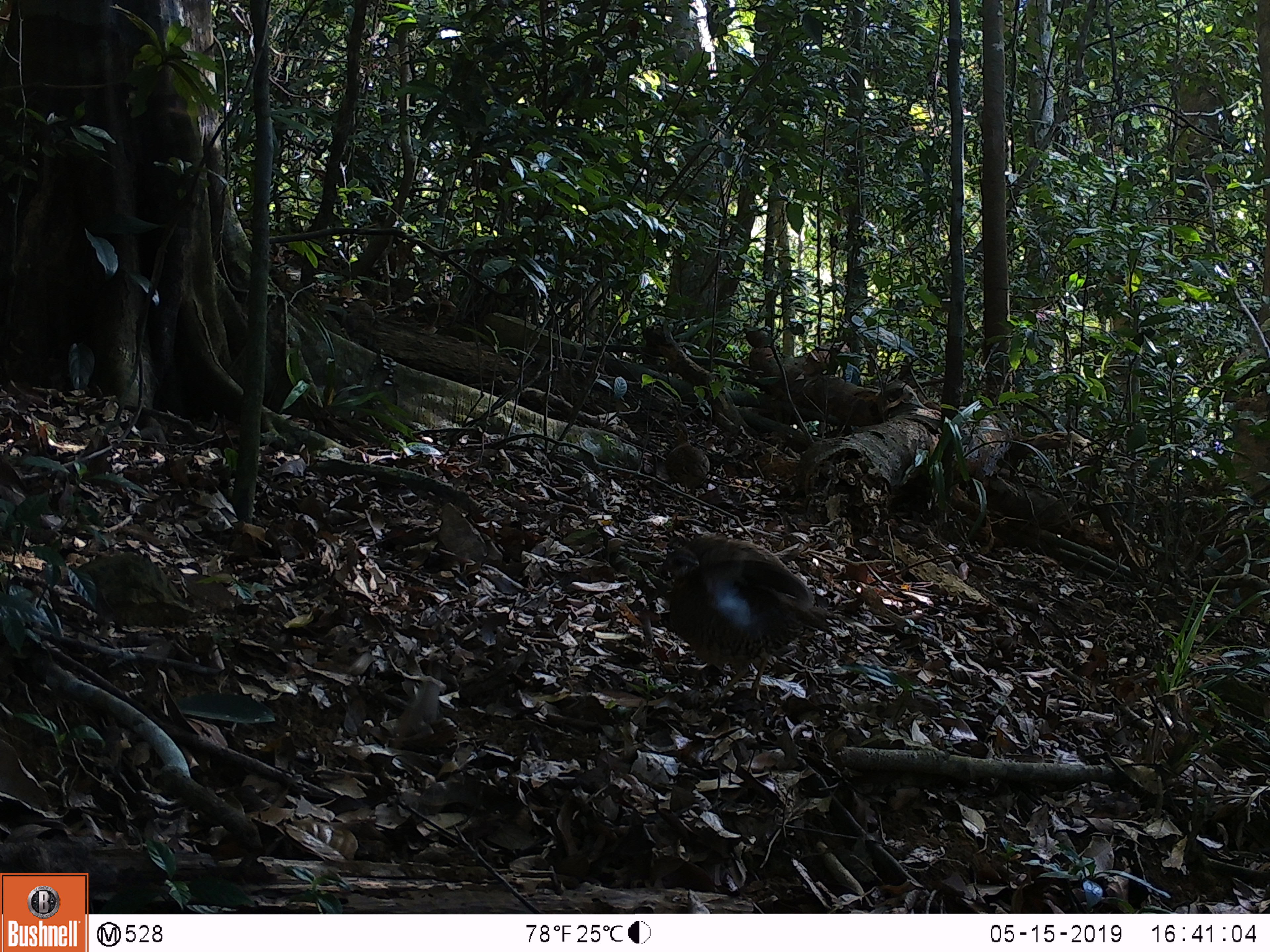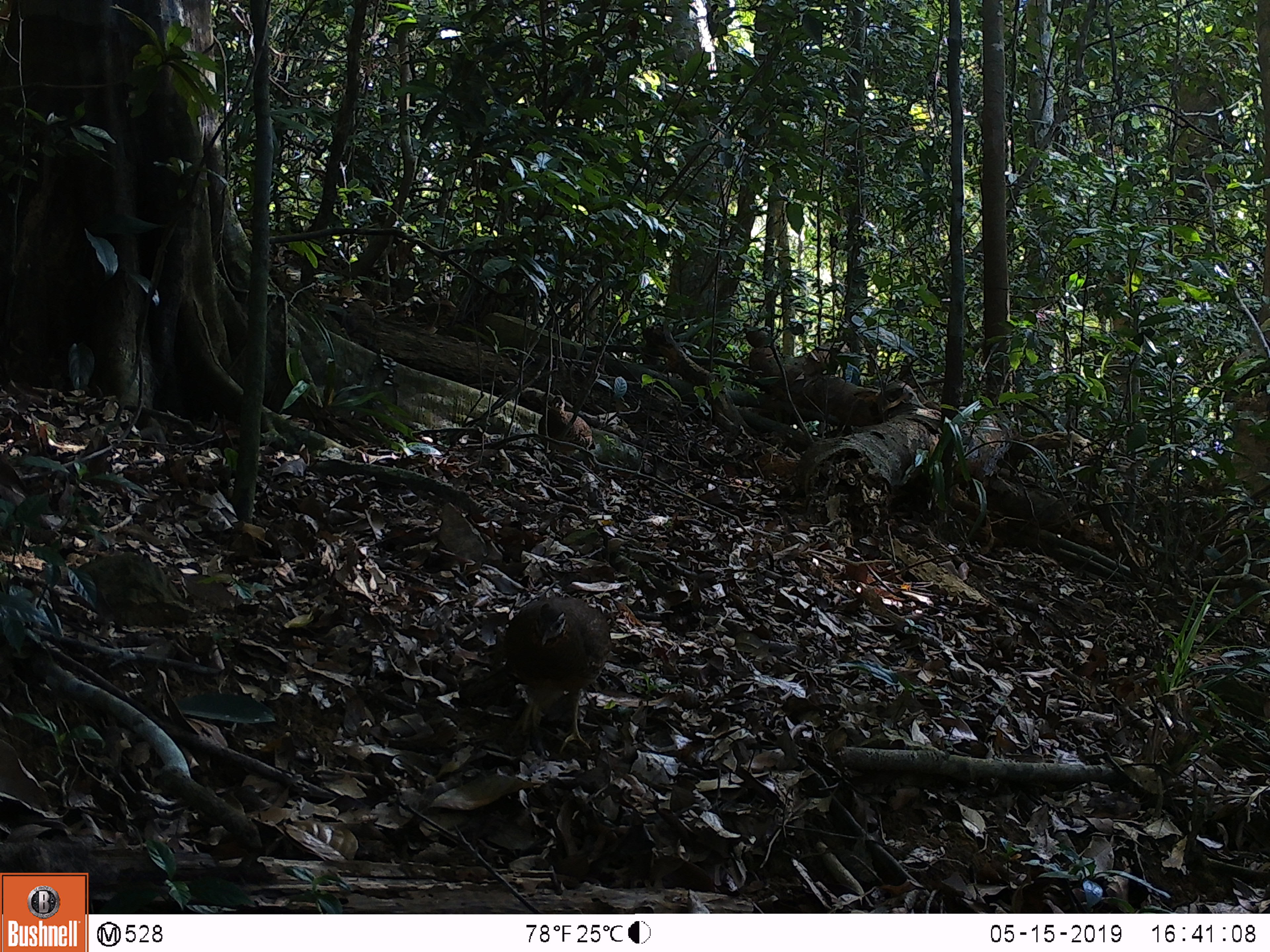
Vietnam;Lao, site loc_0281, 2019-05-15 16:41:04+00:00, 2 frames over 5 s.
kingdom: Animalia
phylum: Chordata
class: Aves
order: Galliformes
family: Phasianidae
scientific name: Phasianidae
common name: partridge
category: unidentified partridge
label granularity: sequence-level